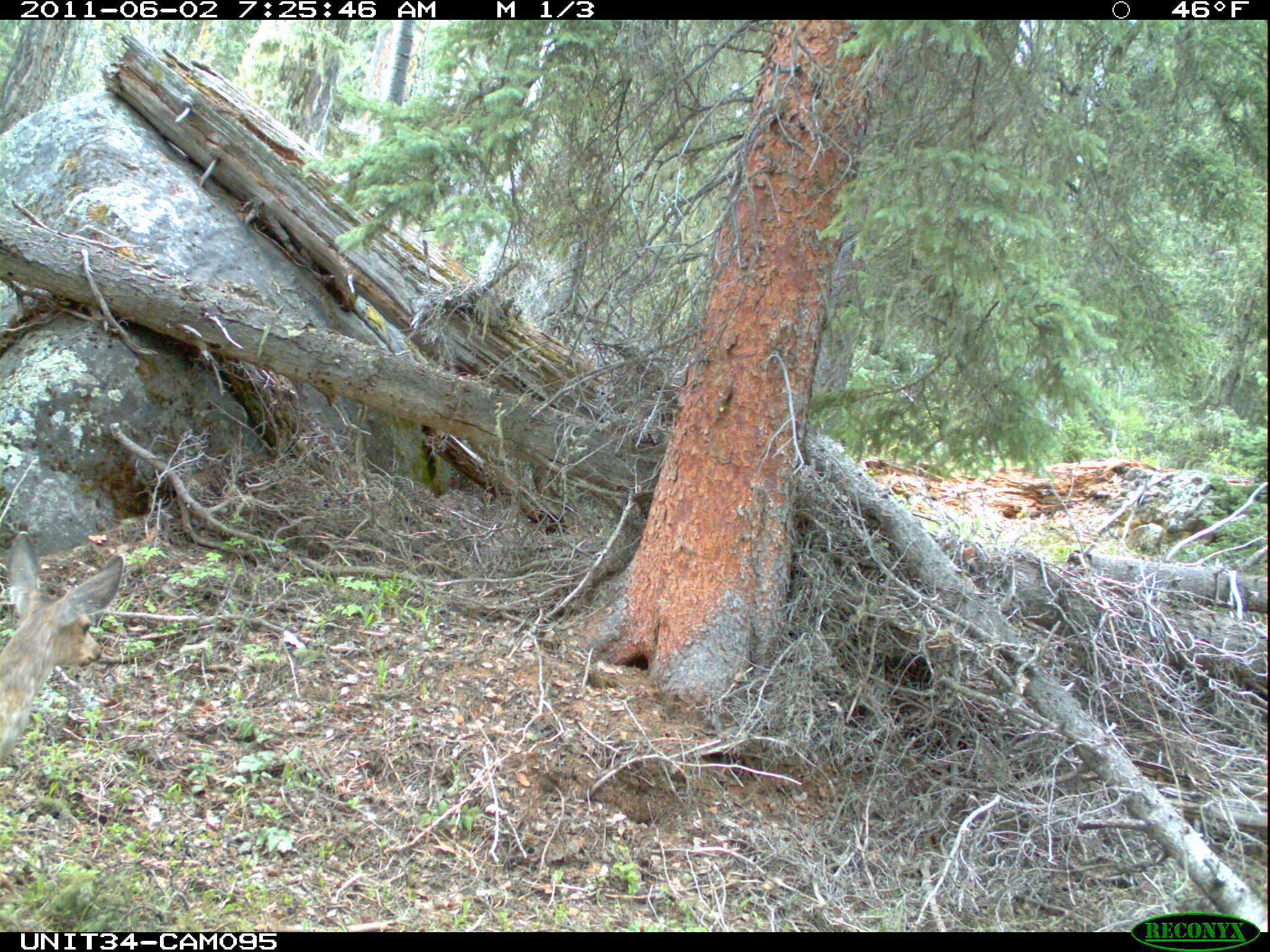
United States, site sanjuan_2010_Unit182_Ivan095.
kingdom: Animalia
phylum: Chordata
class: Mammalia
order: Artiodactyla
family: Cervidae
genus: Odocoileus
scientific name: Odocoileus hemionus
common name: mule deer